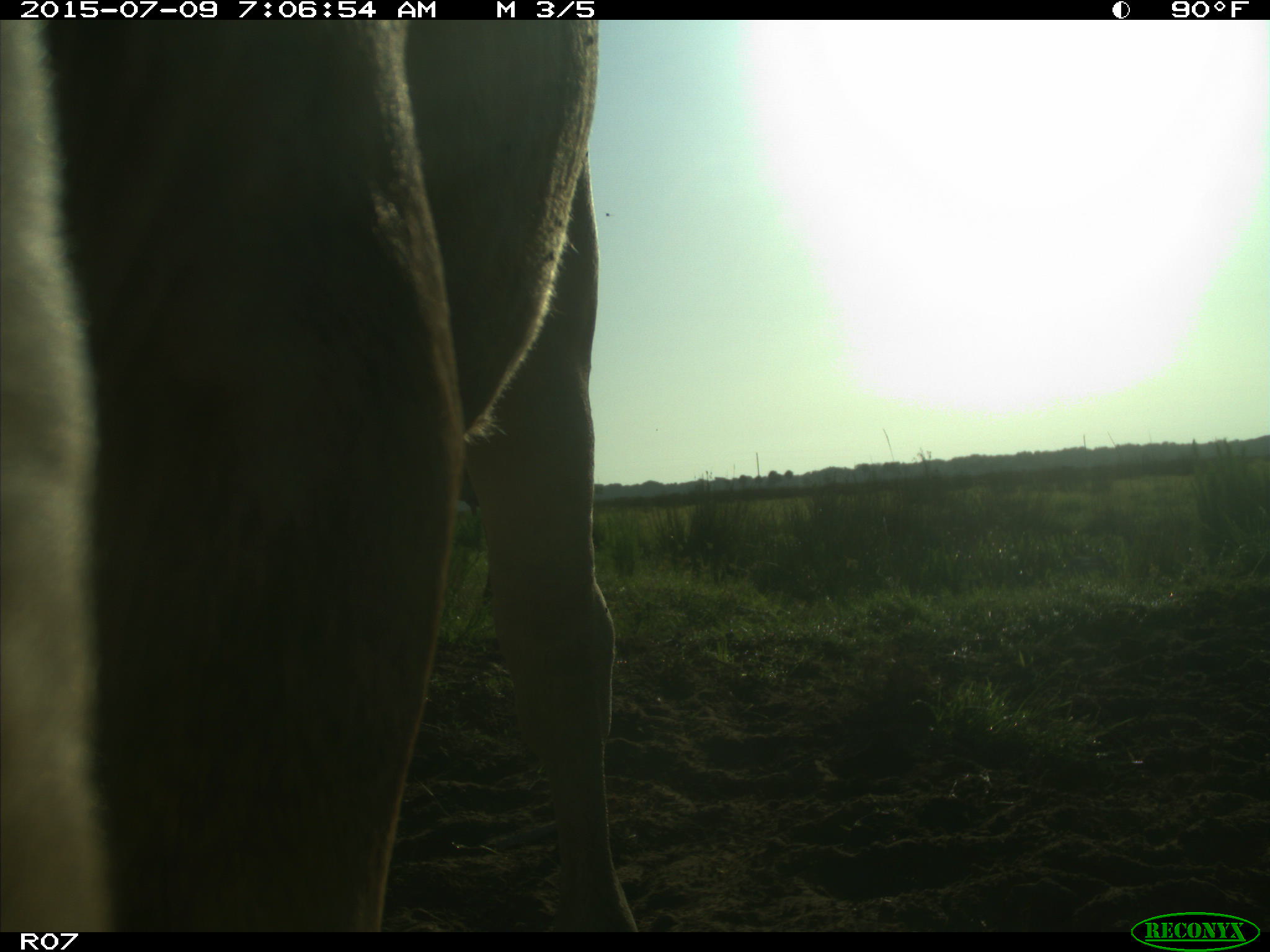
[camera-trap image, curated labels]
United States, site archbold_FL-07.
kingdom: Animalia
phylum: Chordata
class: Mammalia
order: Artiodactyla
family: Bovidae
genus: Bos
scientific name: Bos taurus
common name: domestic cow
Bos taurus (domestic cow).